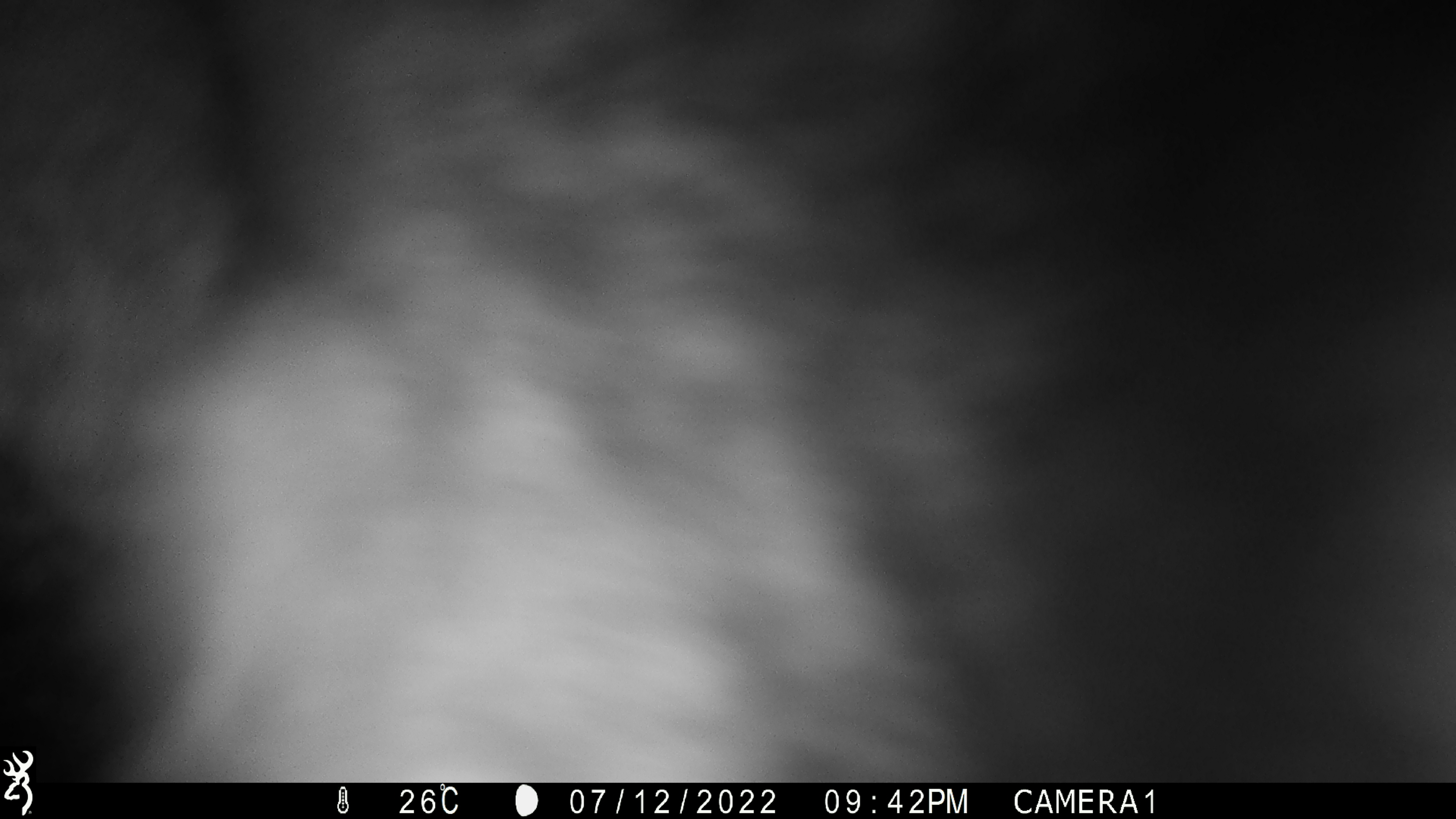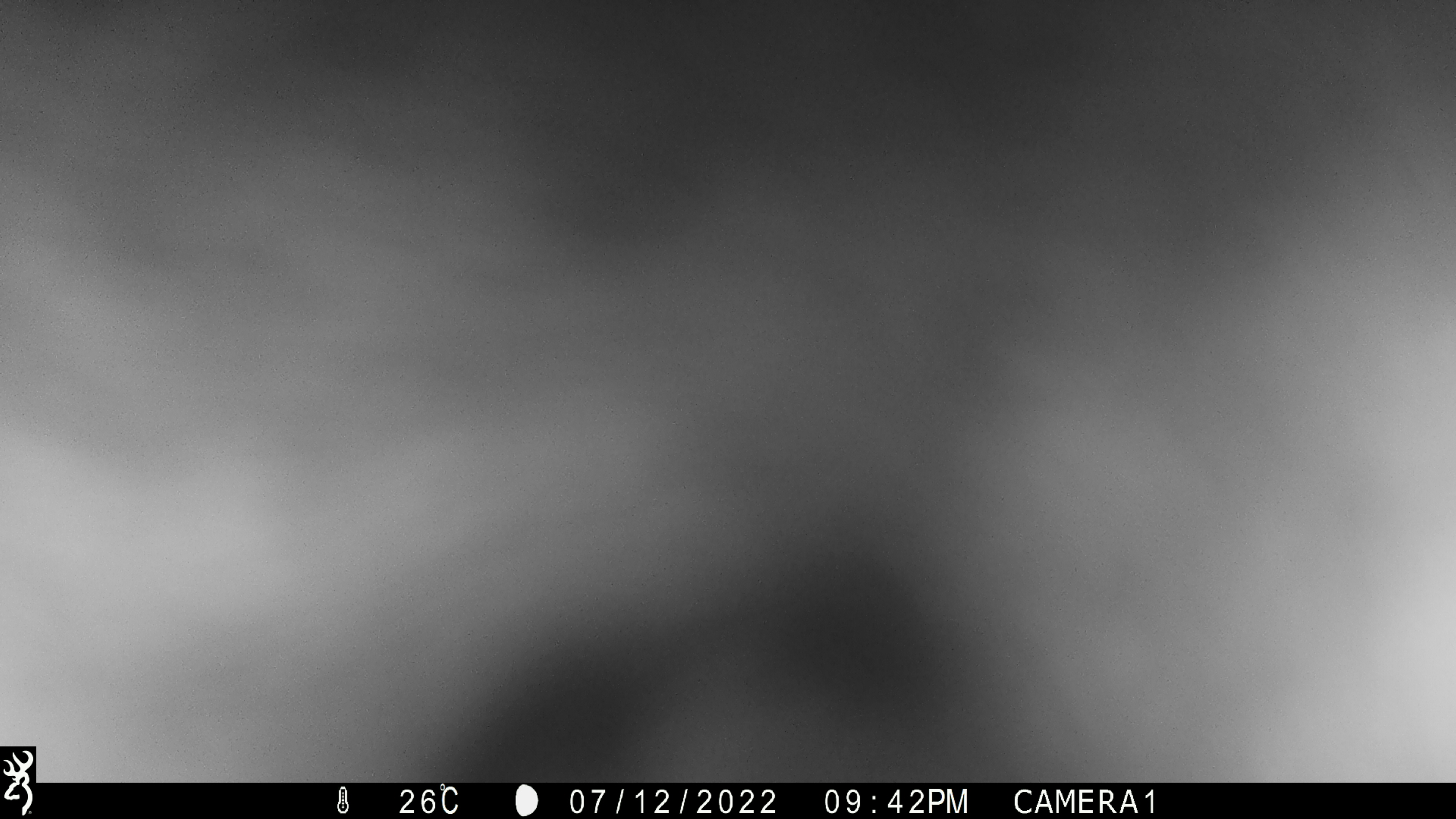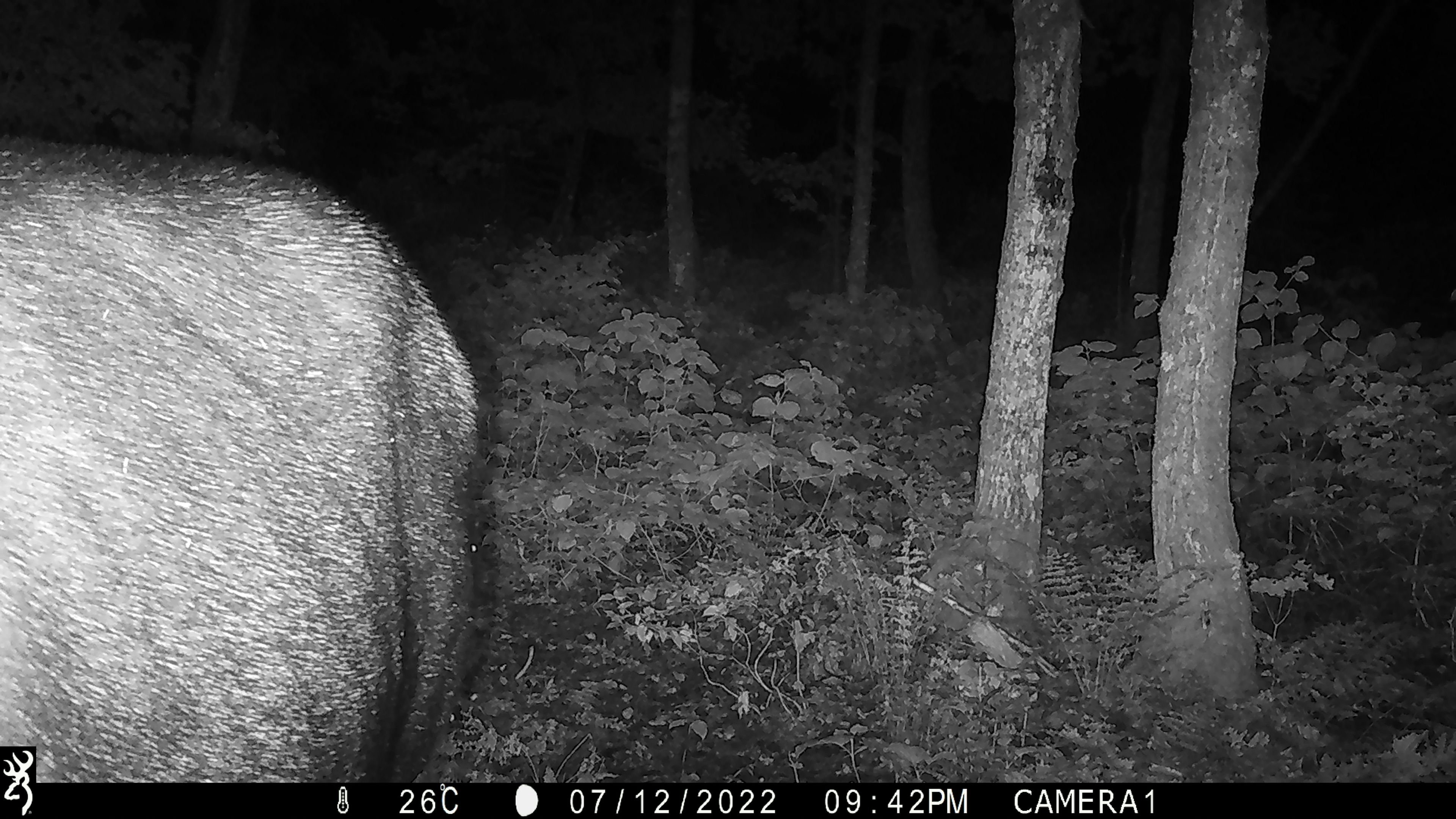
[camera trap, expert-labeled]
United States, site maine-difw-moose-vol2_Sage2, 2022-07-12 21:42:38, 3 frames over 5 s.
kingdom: Animalia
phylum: Chordata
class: Mammalia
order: Artiodactyla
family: Cervidae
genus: Alces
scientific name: Alces alces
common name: moose